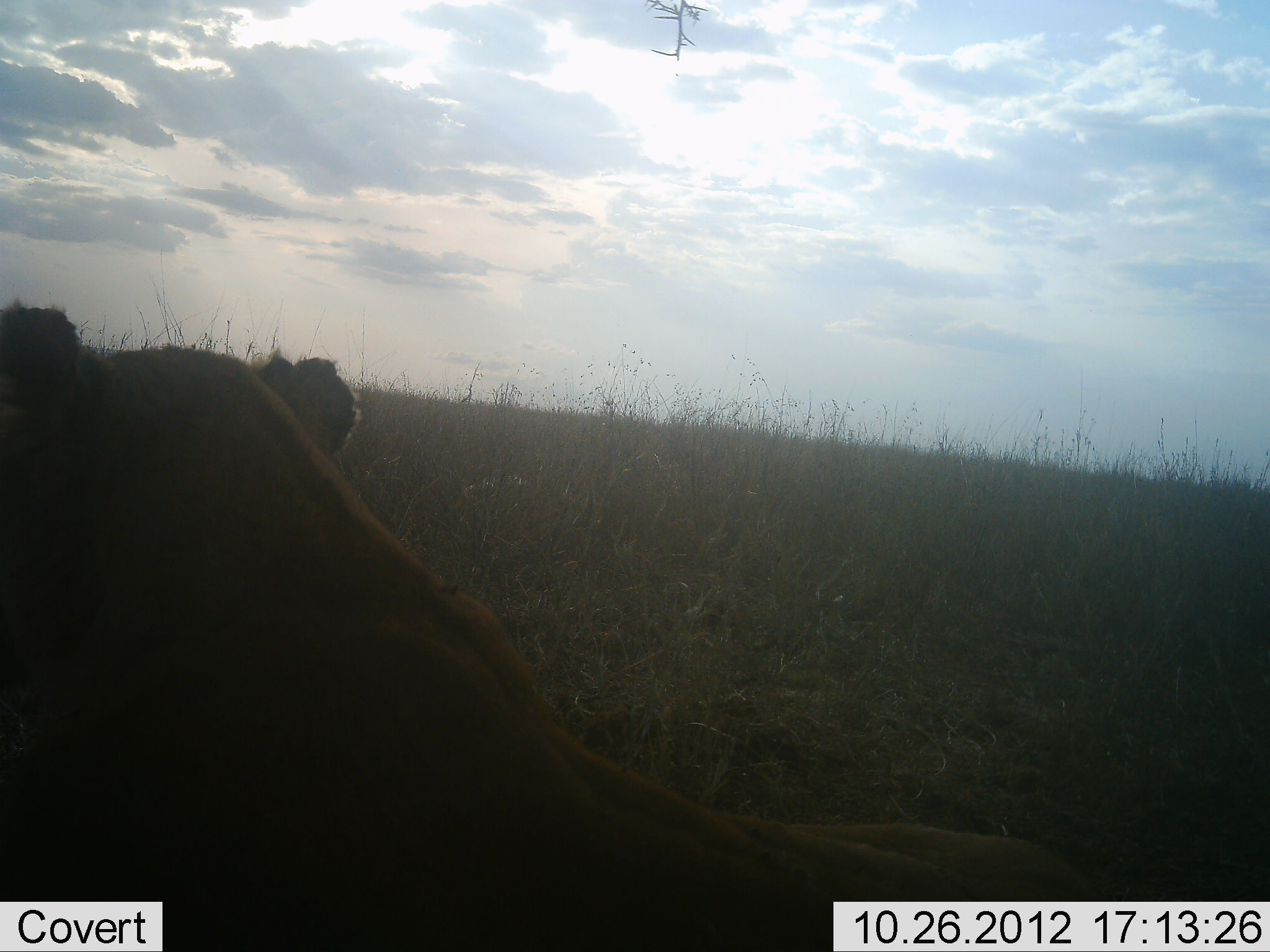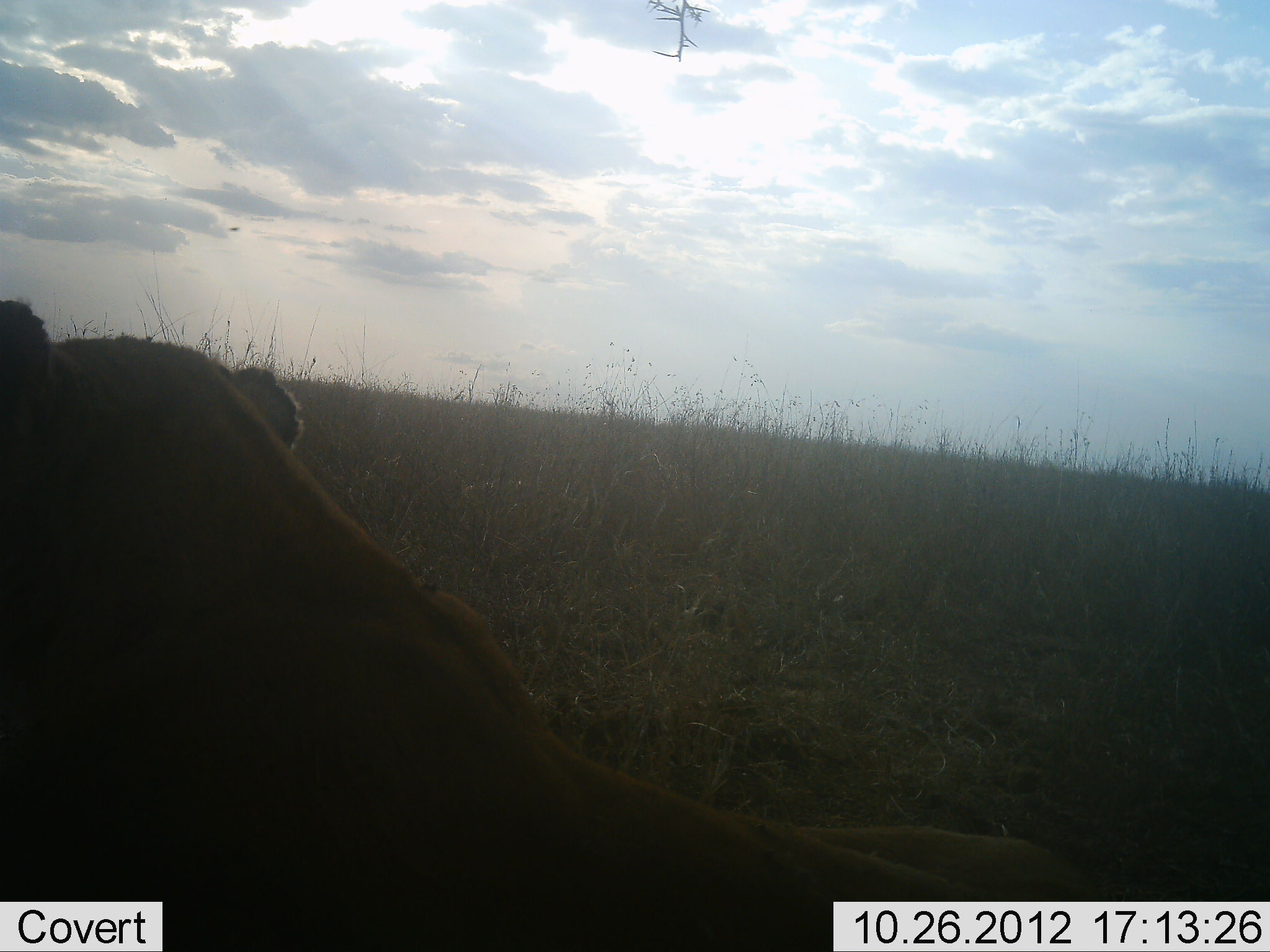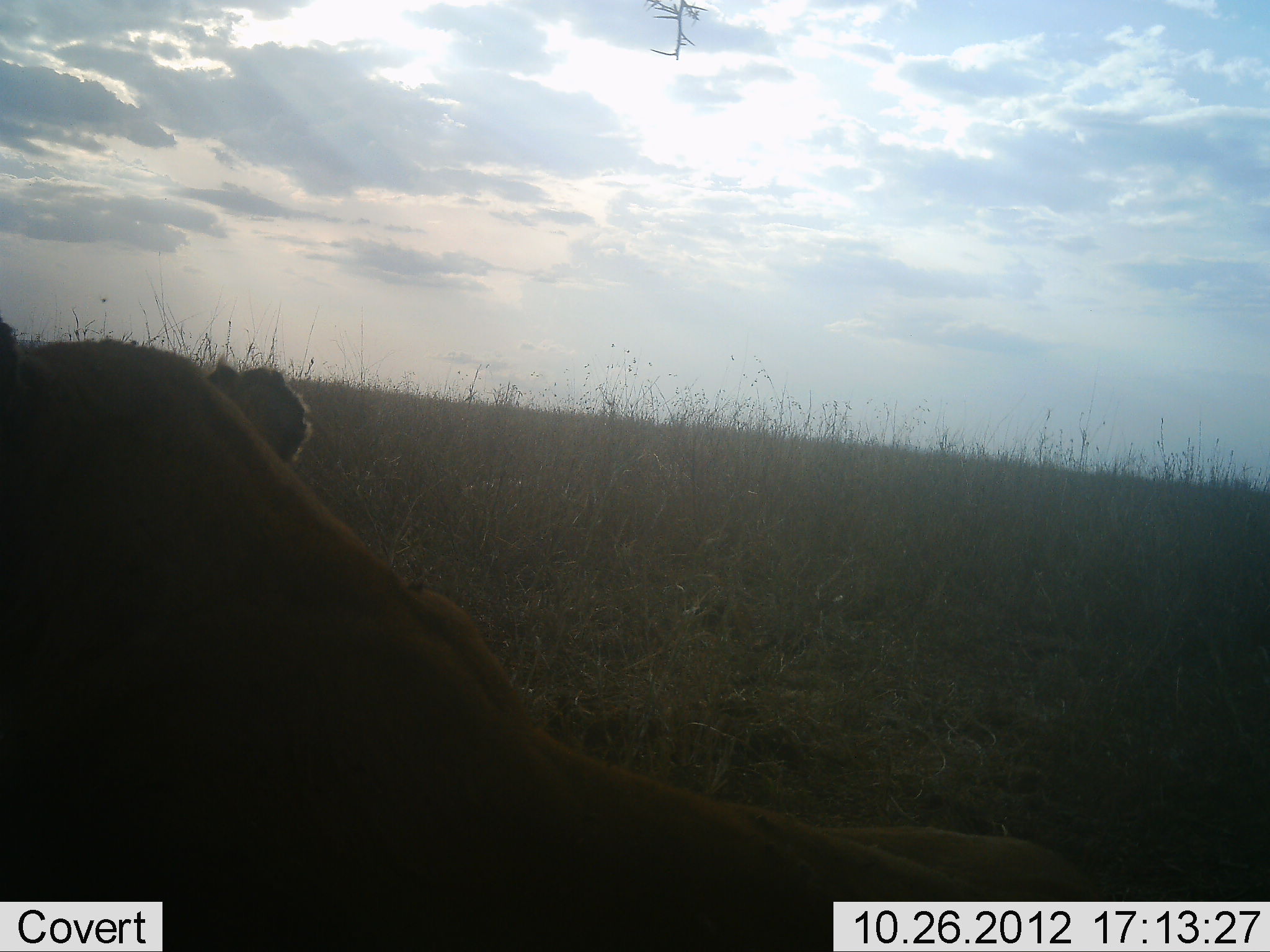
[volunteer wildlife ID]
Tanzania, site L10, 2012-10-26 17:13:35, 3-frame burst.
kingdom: Animalia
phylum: Chordata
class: Mammalia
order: Carnivora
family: Felidae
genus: Panthera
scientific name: Panthera leo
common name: lion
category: lionfemale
Lionfemale (lion) (Panthera leo), count 1. Behavior (volunteer vote fractions): standing 10%, resting 90%, moving 0%, interacting 0%. Young present (vote fraction): 0%. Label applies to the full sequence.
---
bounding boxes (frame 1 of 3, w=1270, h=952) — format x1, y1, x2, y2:
animal: 0, 294, 1145, 952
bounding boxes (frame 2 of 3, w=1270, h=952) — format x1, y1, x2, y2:
animal: 0, 294, 1145, 952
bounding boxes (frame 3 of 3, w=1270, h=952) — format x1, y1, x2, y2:
animal: 0, 318, 1142, 952